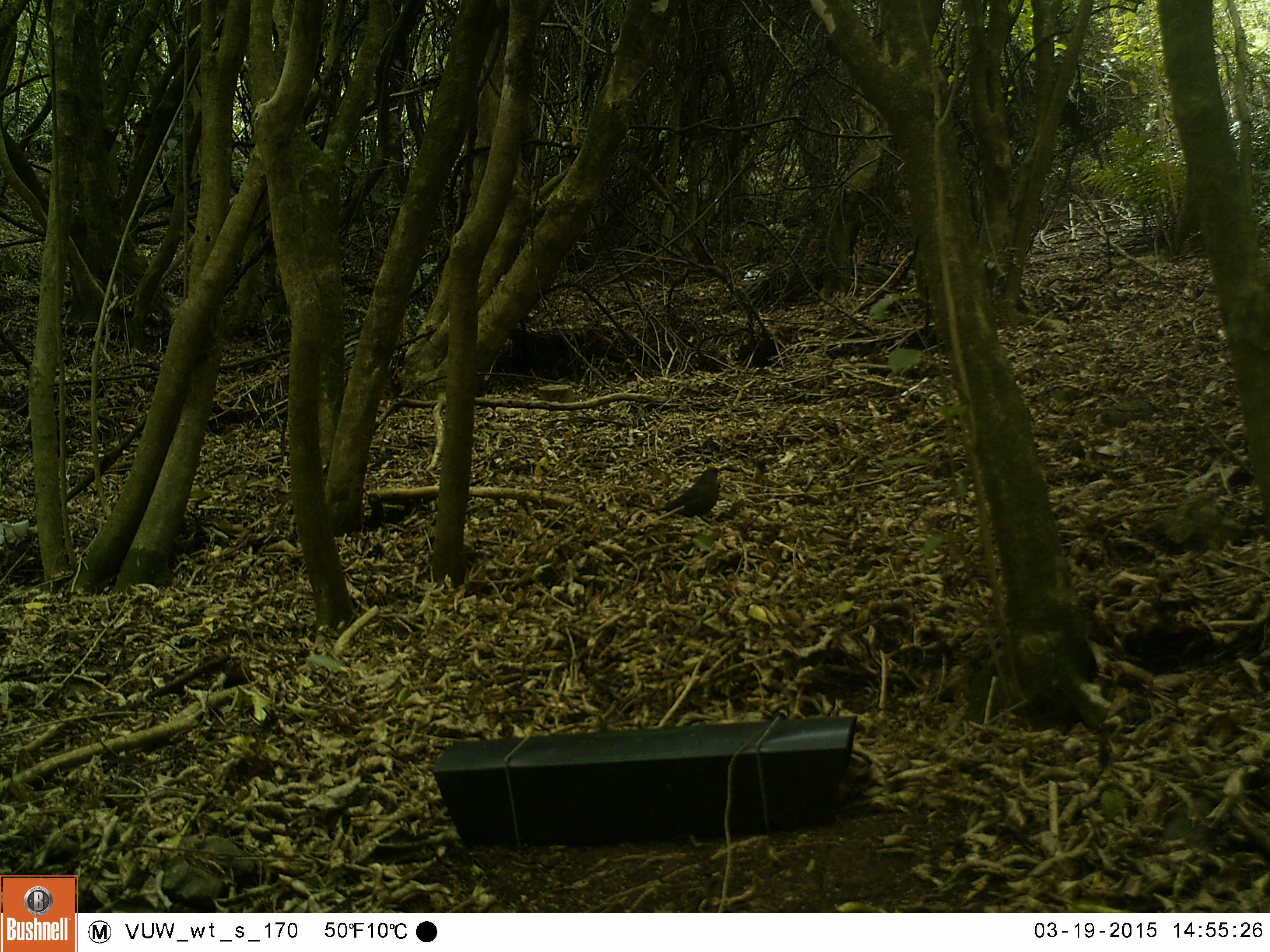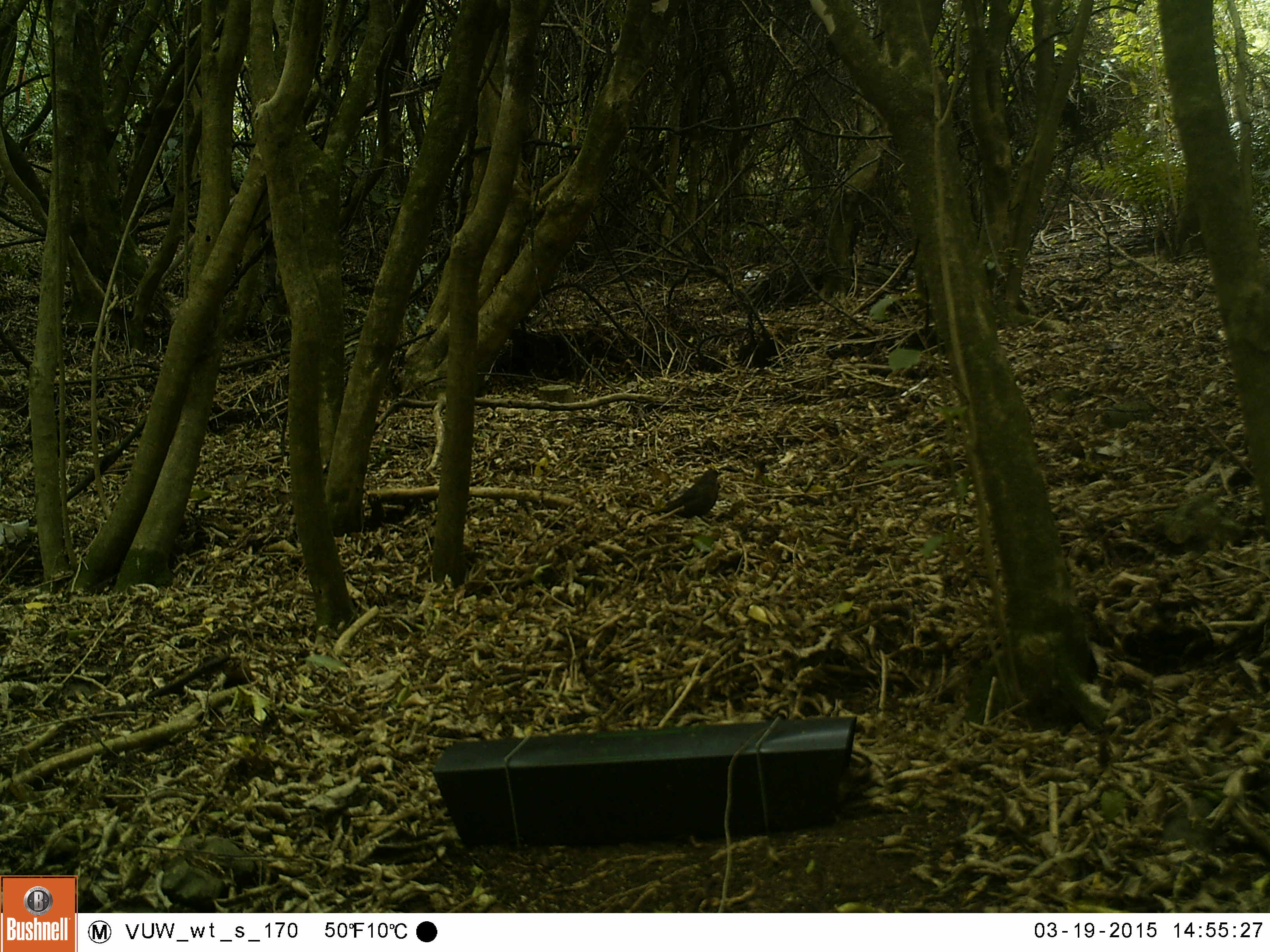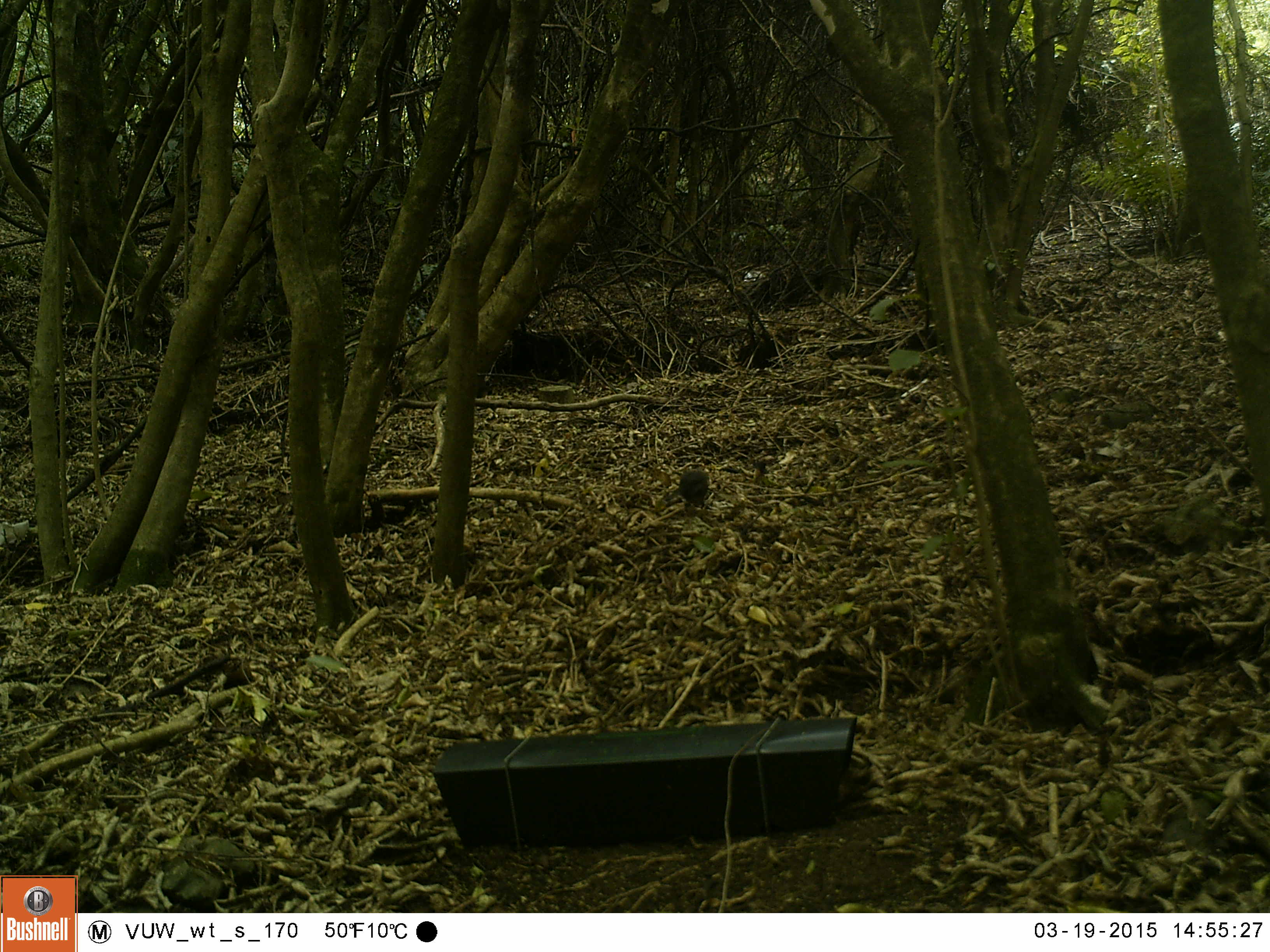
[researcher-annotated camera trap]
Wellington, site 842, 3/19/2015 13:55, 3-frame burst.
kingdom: Animalia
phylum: Chordata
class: Aves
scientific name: Aves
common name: bird